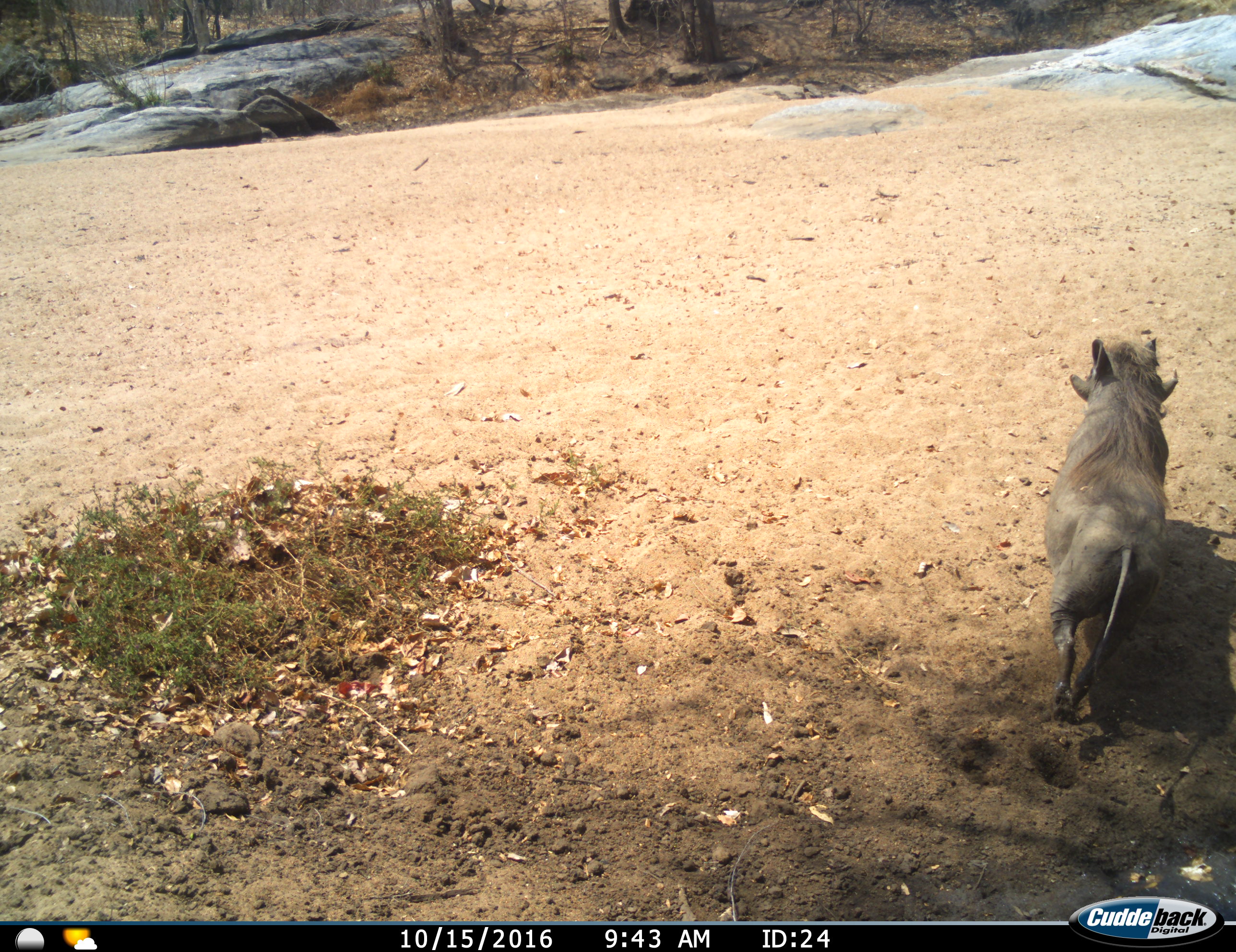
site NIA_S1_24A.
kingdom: Animalia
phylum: Chordata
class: Mammalia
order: Artiodactyla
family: Suidae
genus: Phacochoerus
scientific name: Phacochoerus africanus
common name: warthog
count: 1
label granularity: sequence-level